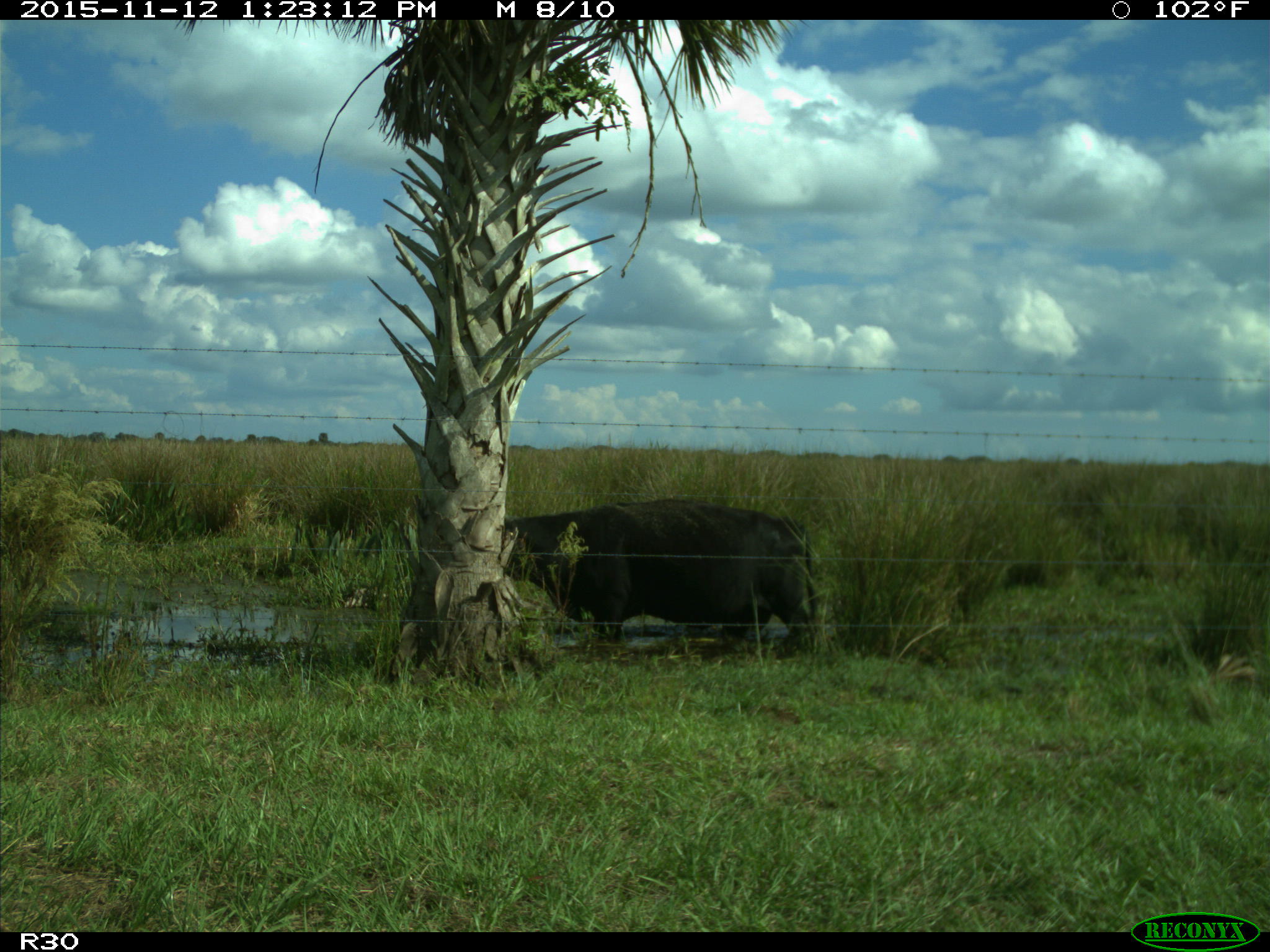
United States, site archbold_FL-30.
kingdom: Animalia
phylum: Chordata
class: Mammalia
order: Artiodactyla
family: Bovidae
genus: Bos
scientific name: Bos taurus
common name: domestic cow